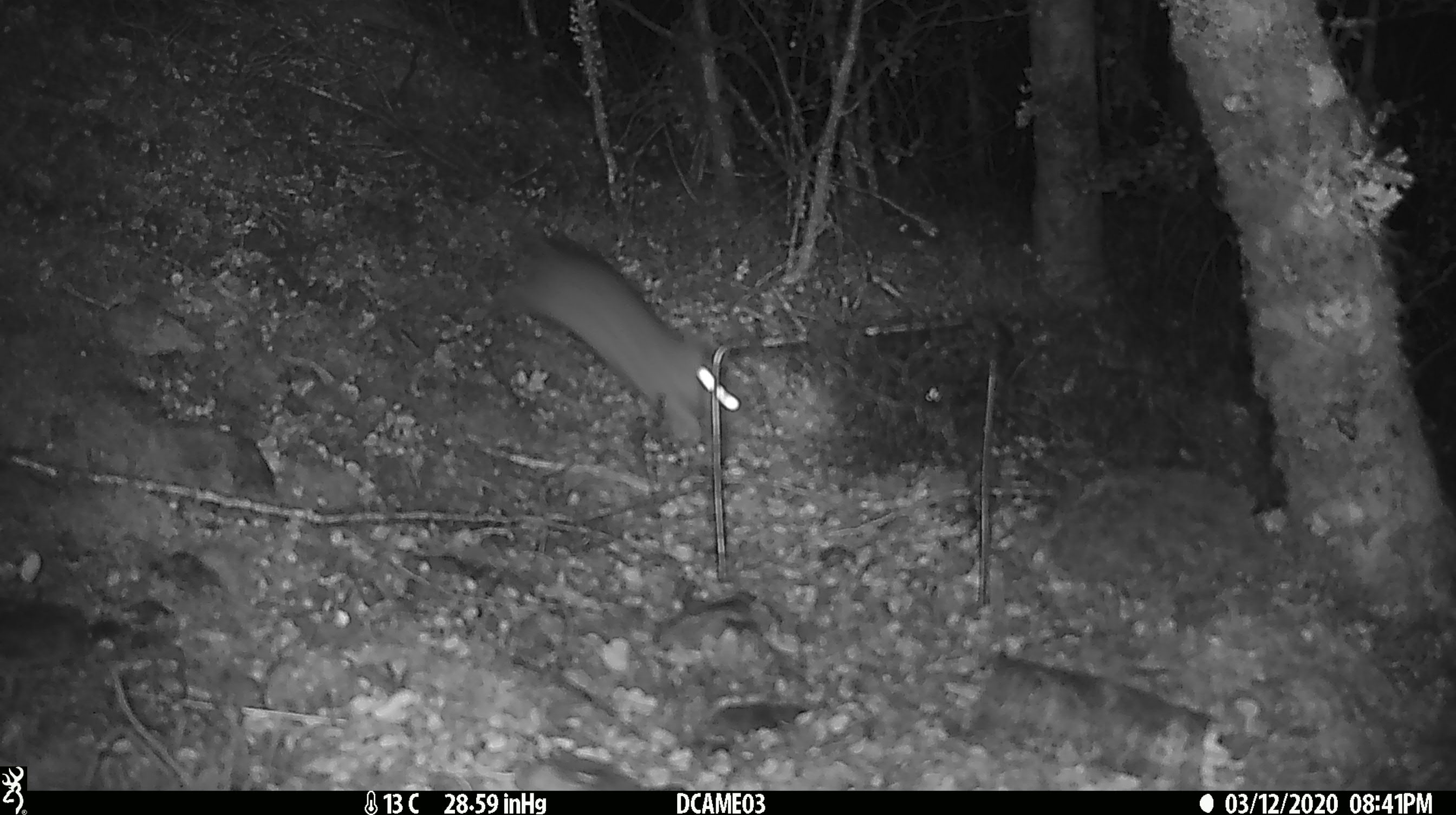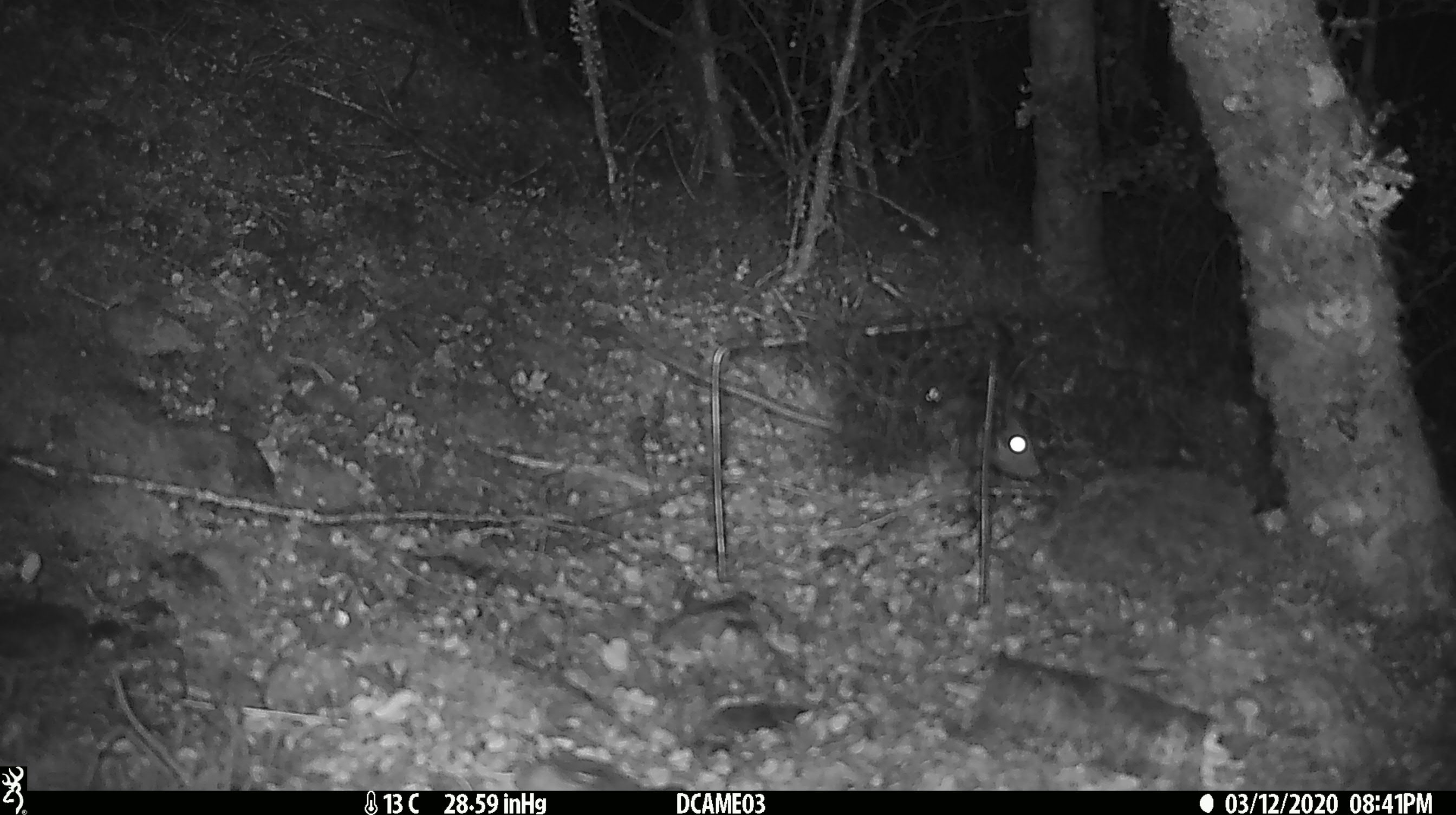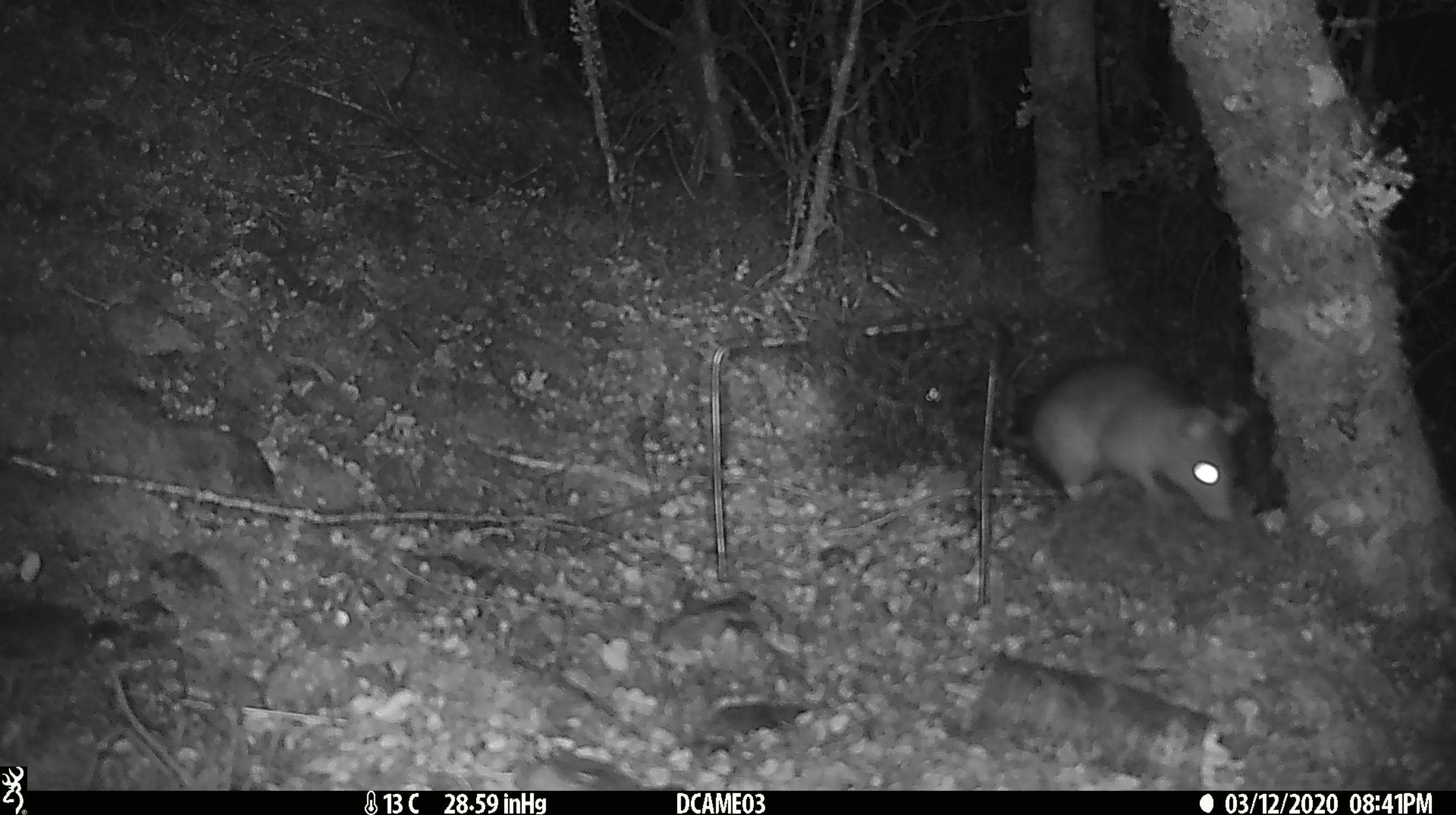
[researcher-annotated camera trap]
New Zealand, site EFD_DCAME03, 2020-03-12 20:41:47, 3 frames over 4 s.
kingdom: Animalia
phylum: Chordata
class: Mammalia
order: Rodentia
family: Muridae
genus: Rattus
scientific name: Rattus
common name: rat